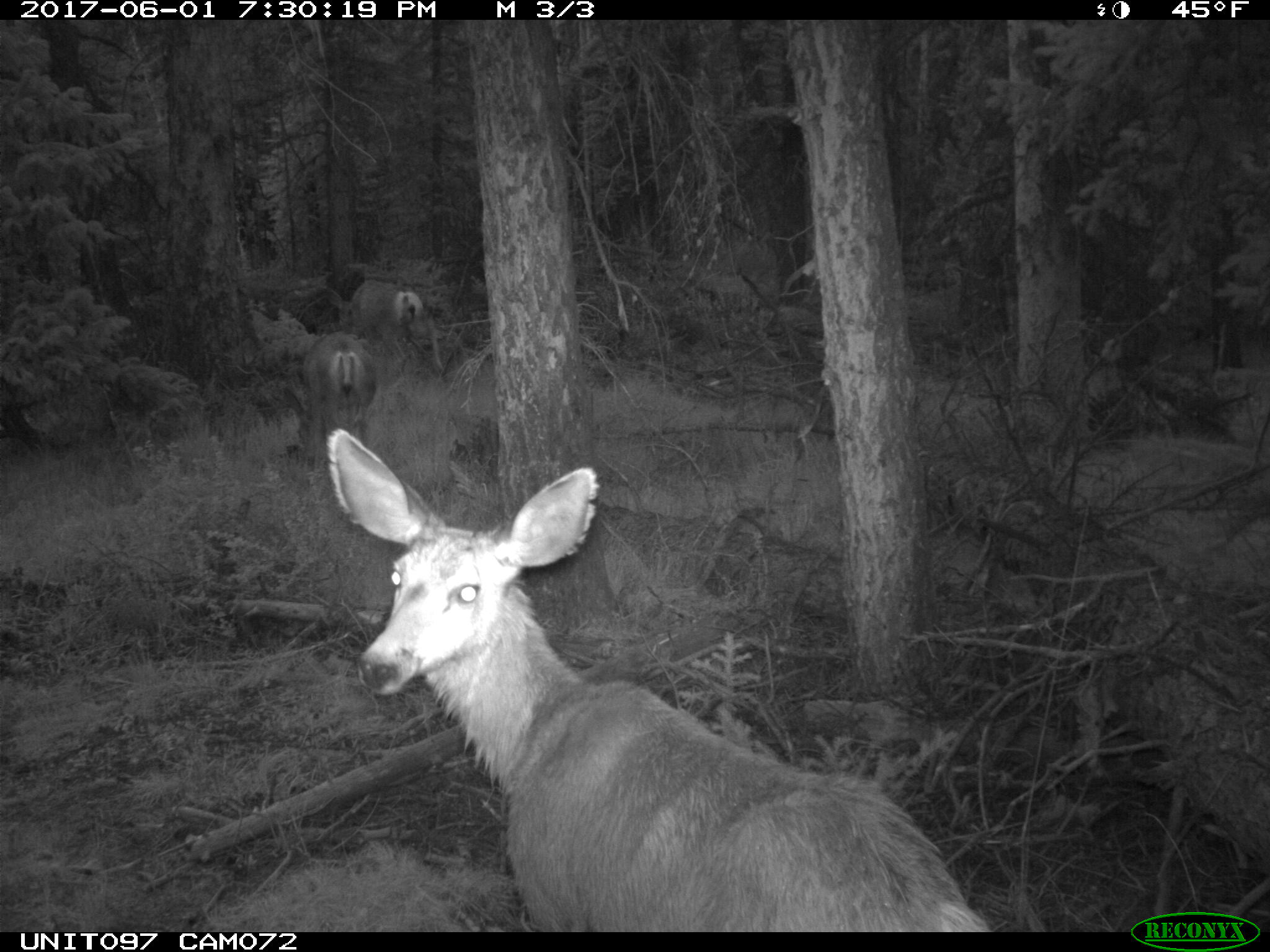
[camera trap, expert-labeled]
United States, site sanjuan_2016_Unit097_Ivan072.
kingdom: Animalia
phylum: Chordata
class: Mammalia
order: Artiodactyla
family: Cervidae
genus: Odocoileus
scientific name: Odocoileus hemionus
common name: mule deer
Odocoileus hemionus (mule deer).